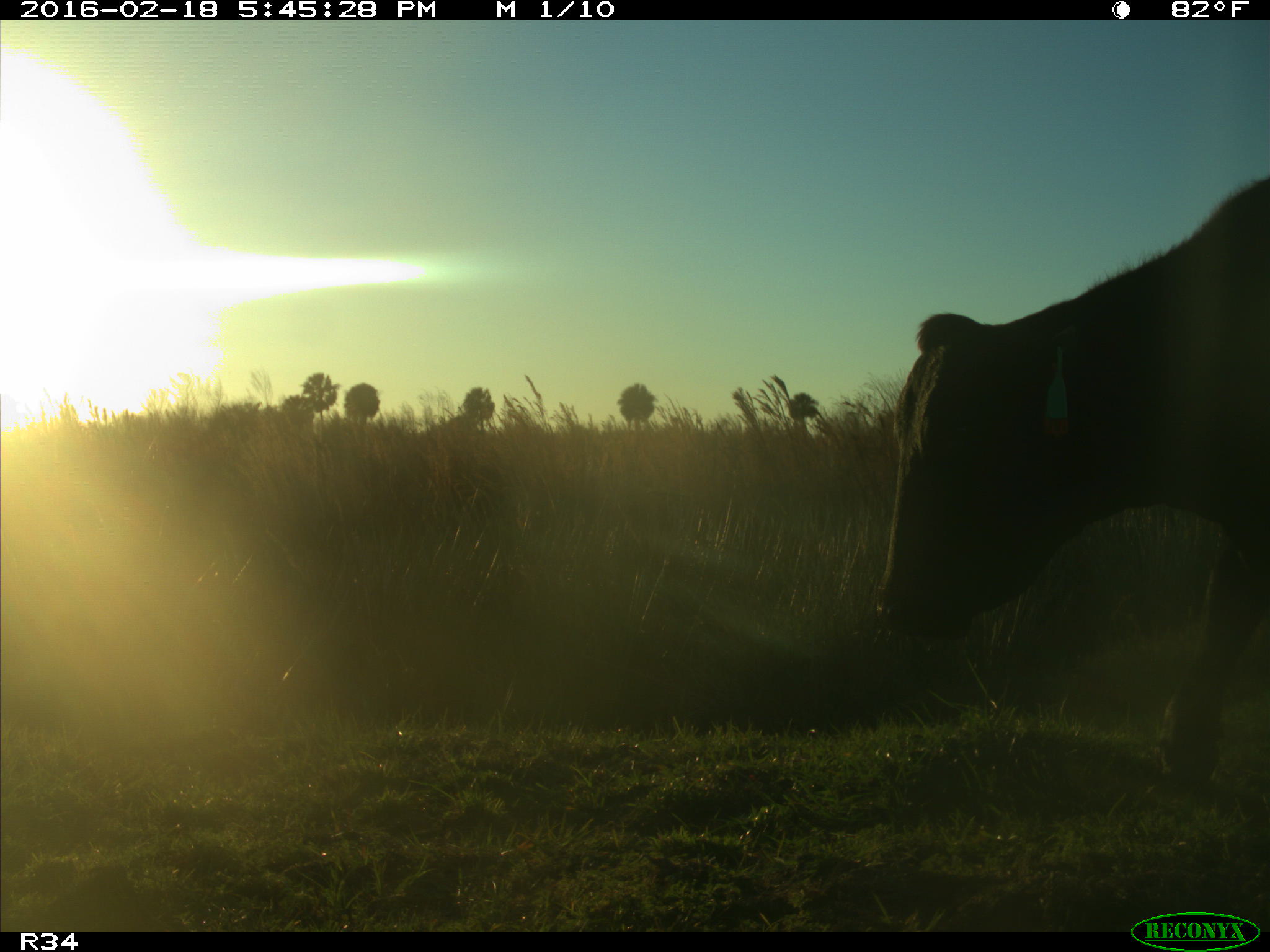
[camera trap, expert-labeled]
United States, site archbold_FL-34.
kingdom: Animalia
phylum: Chordata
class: Mammalia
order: Artiodactyla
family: Bovidae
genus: Bos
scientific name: Bos taurus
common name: domestic cow